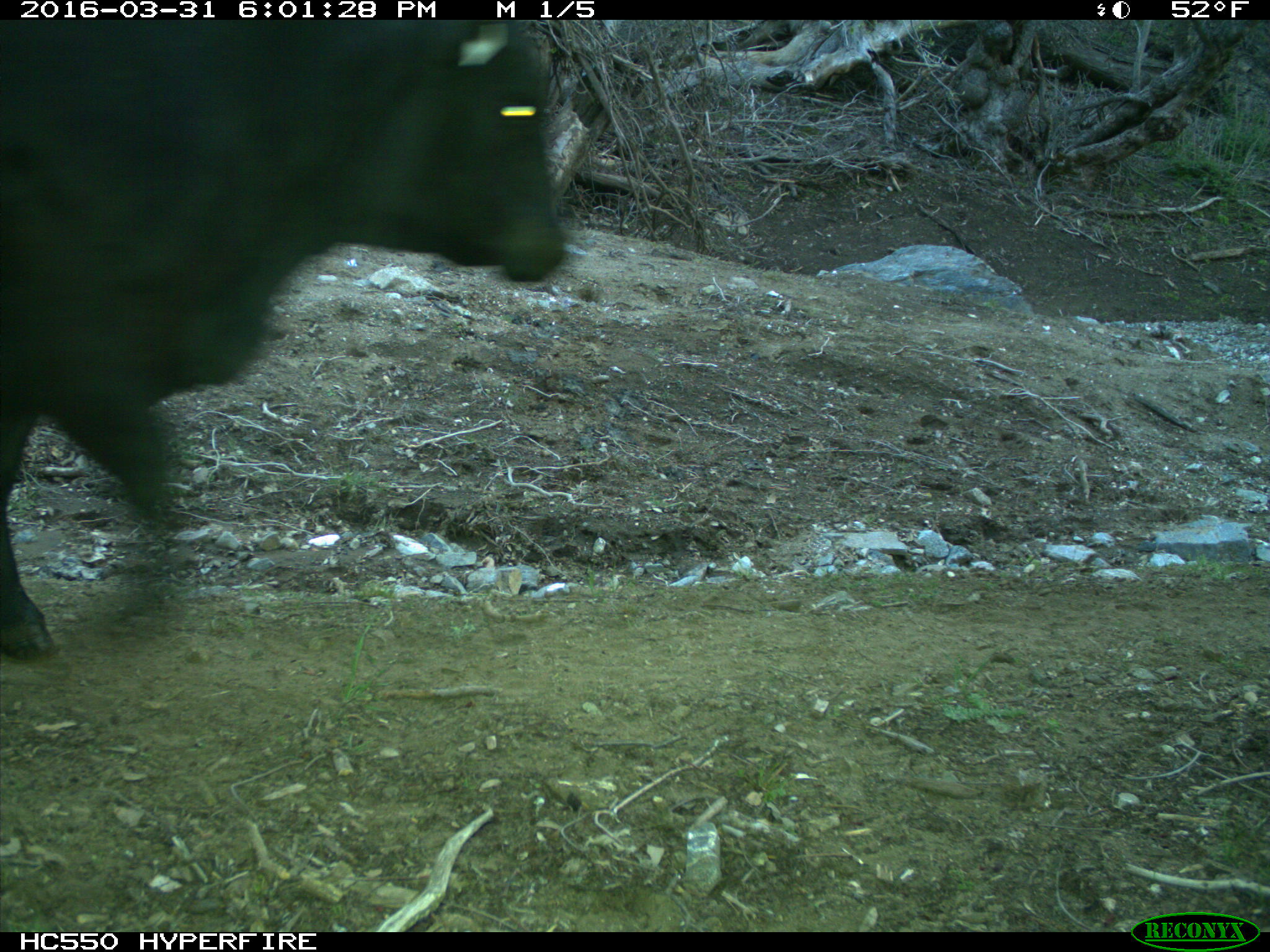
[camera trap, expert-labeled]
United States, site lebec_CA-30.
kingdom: Animalia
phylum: Chordata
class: Mammalia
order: Artiodactyla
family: Bovidae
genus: Bos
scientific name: Bos taurus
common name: domestic cow